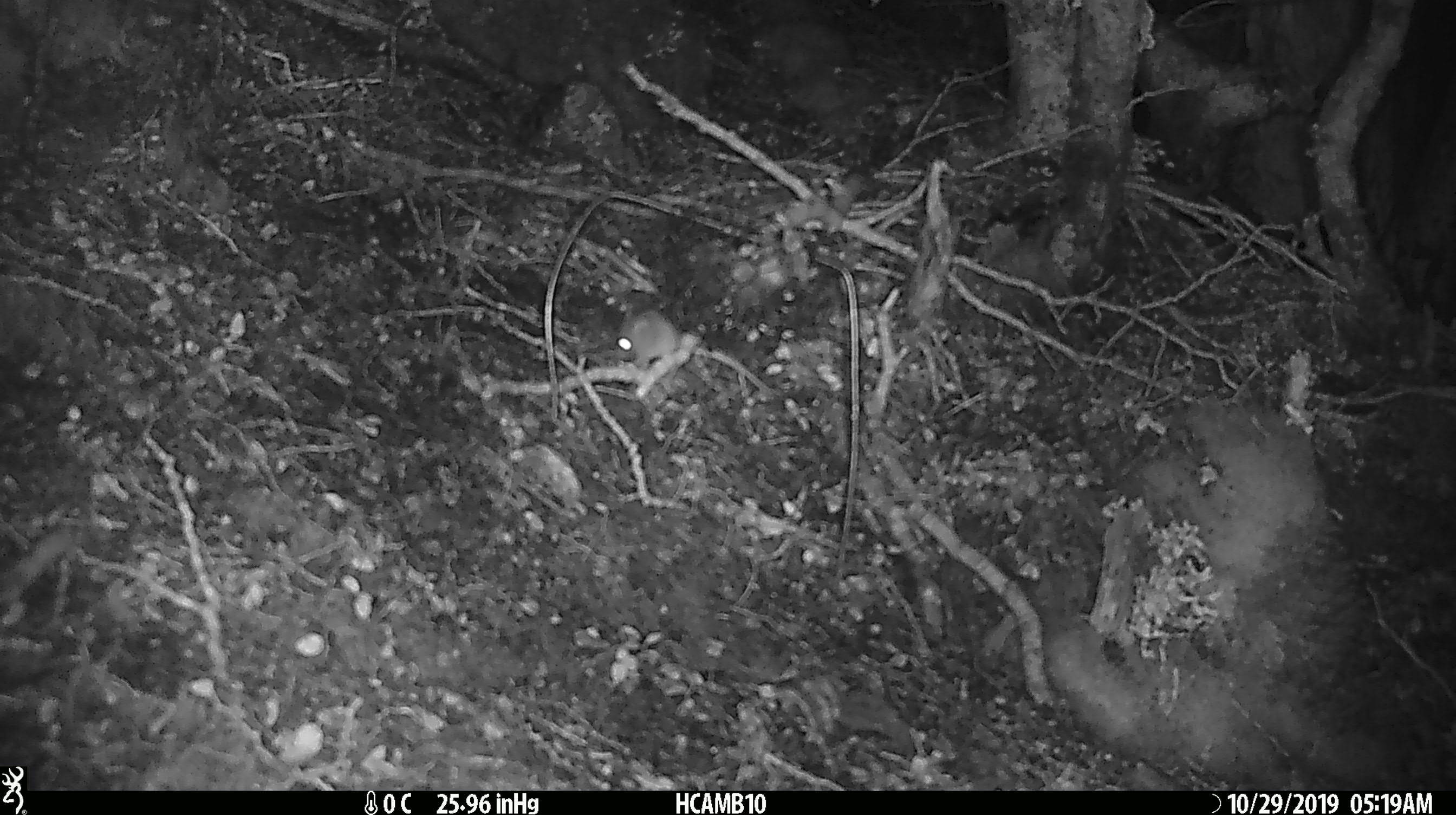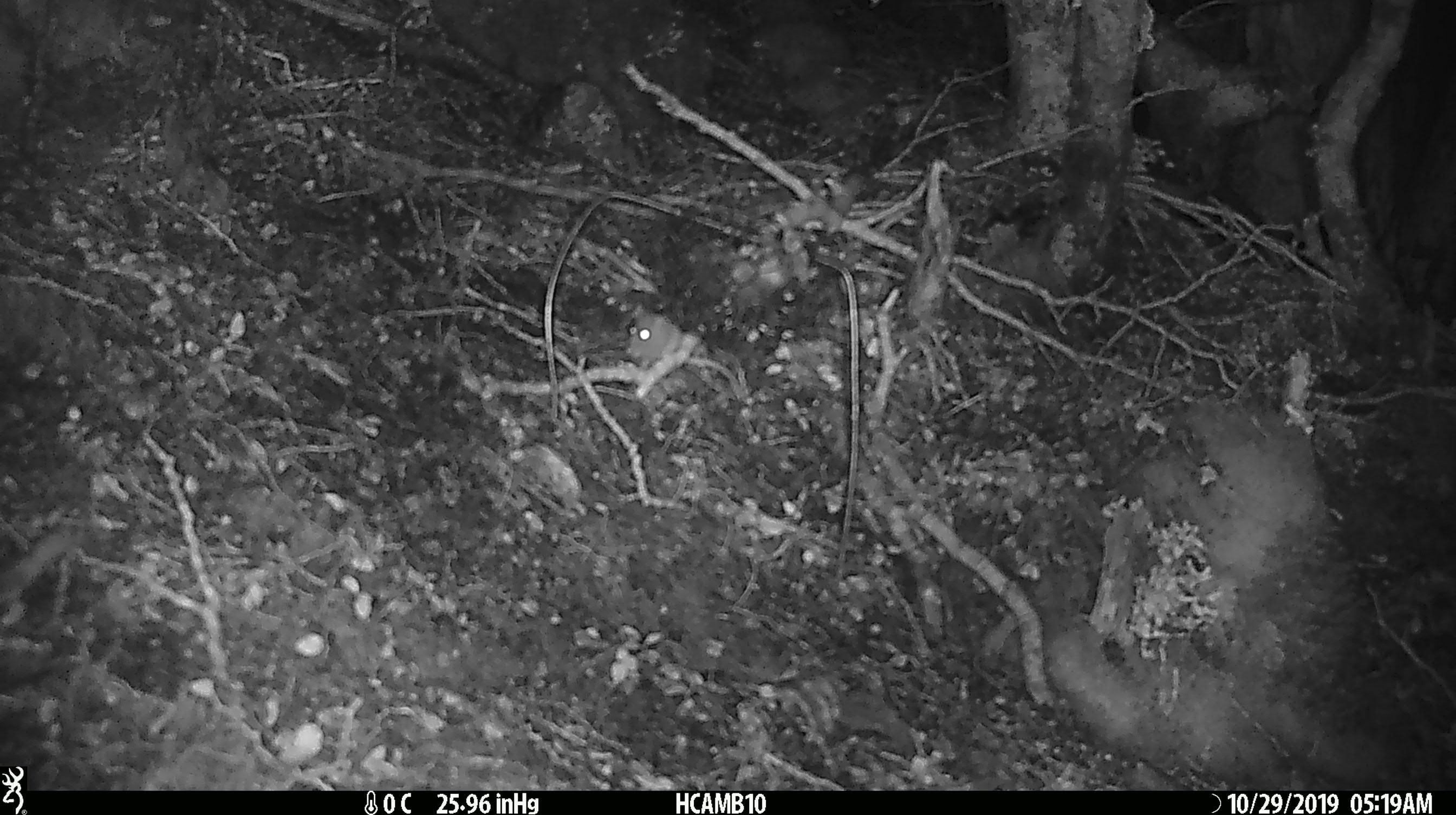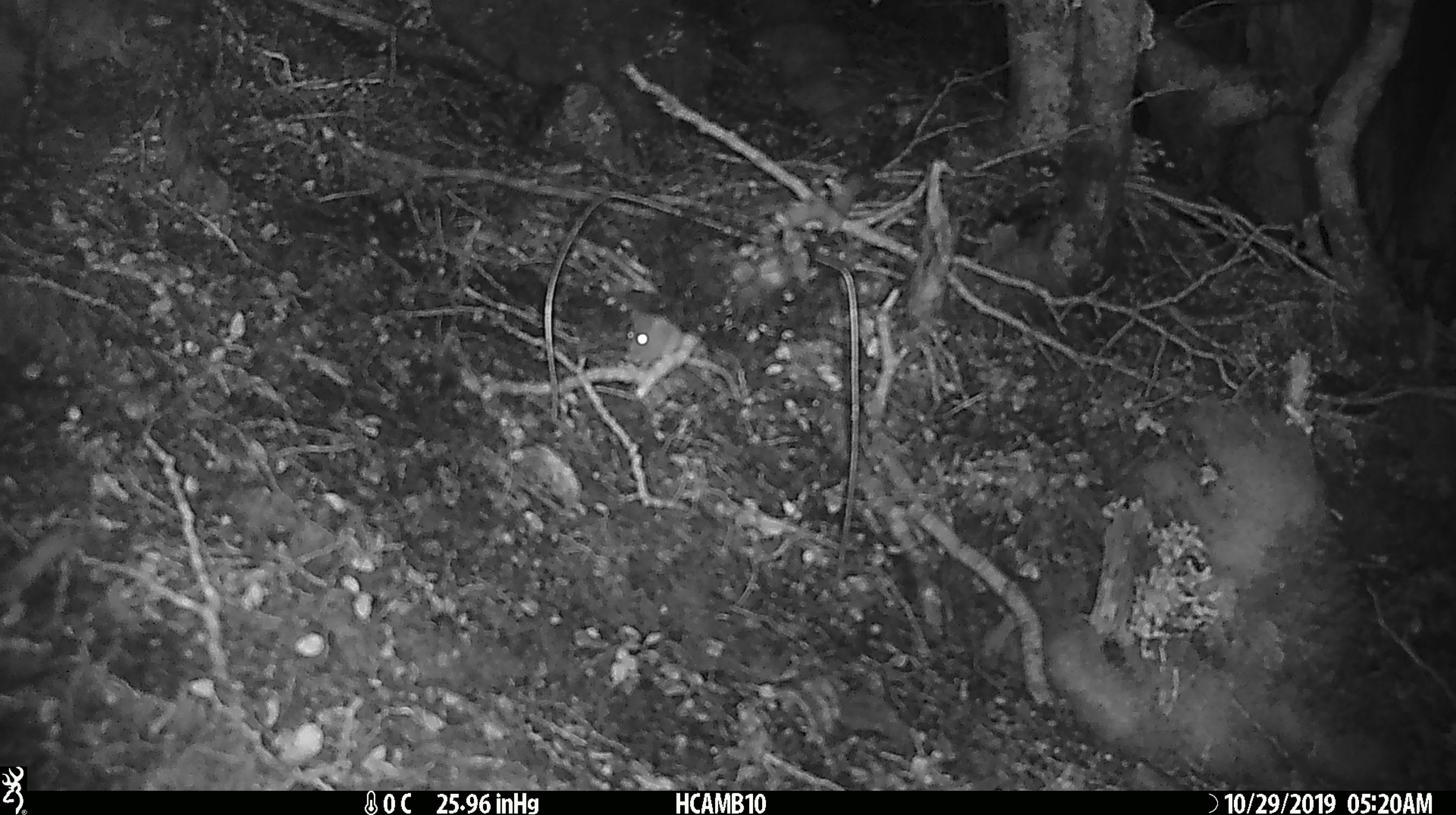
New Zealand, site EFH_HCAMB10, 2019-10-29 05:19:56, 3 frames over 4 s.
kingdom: Animalia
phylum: Chordata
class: Mammalia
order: Rodentia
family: Muridae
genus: Mus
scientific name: Mus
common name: mouse